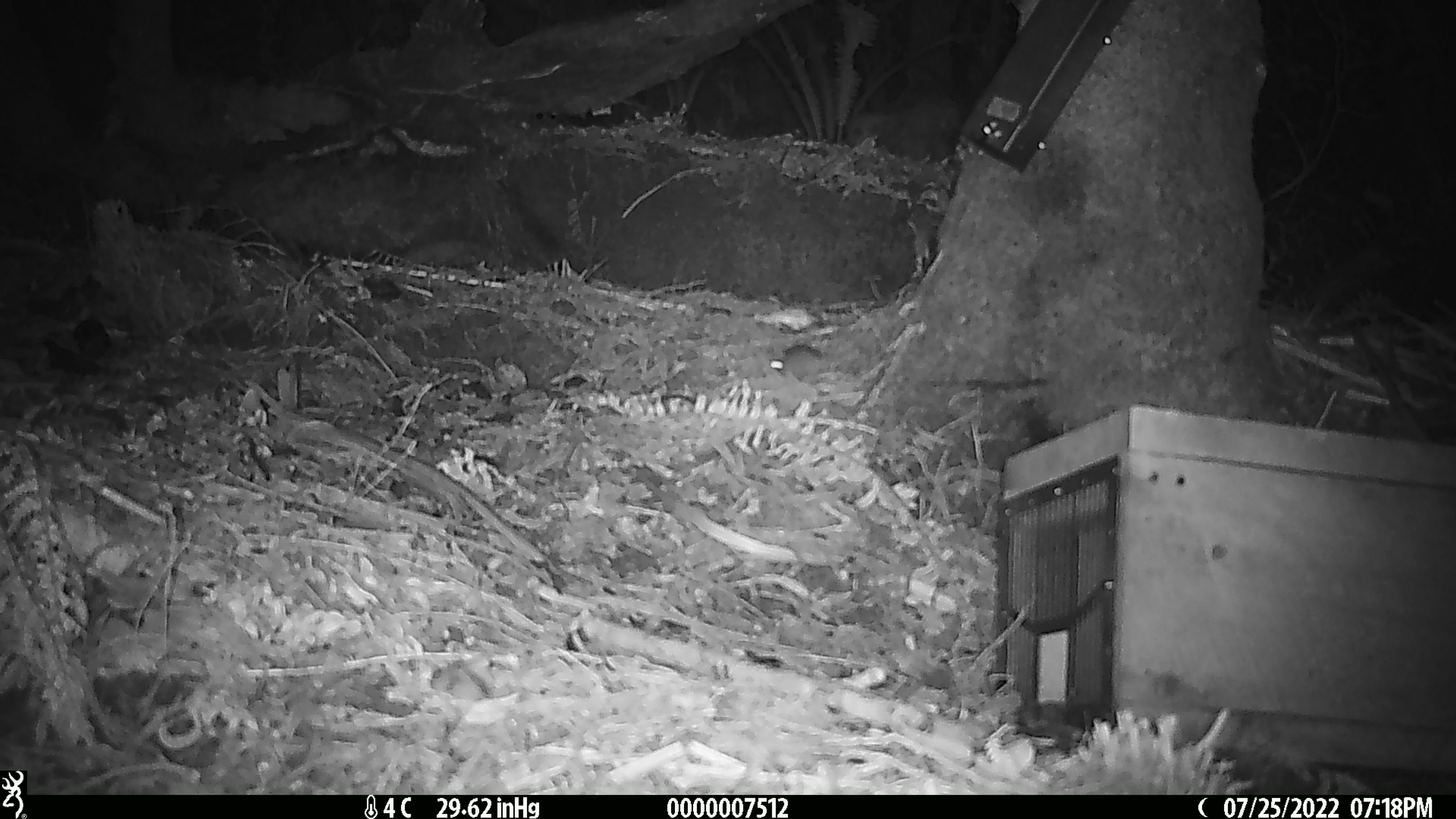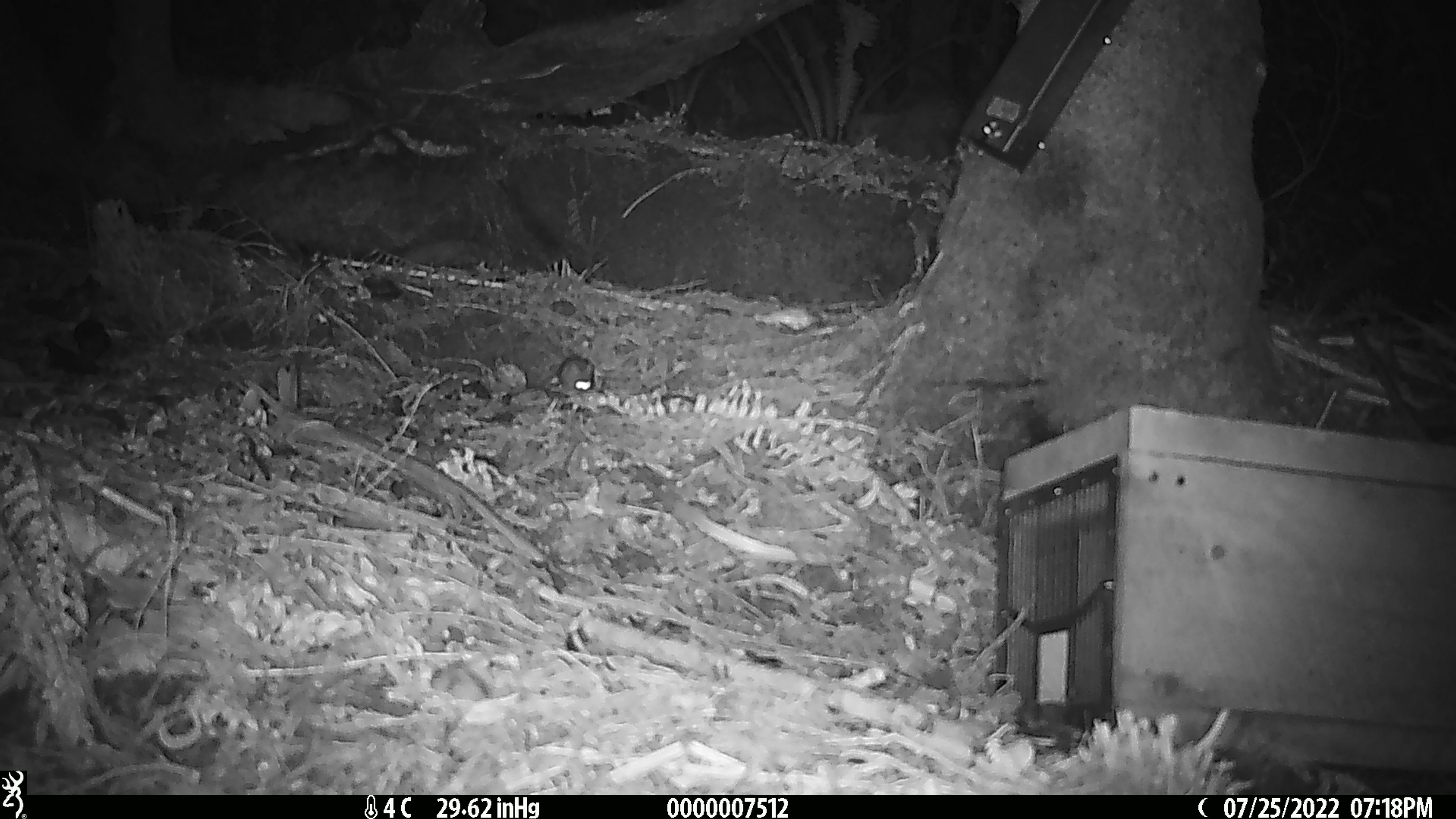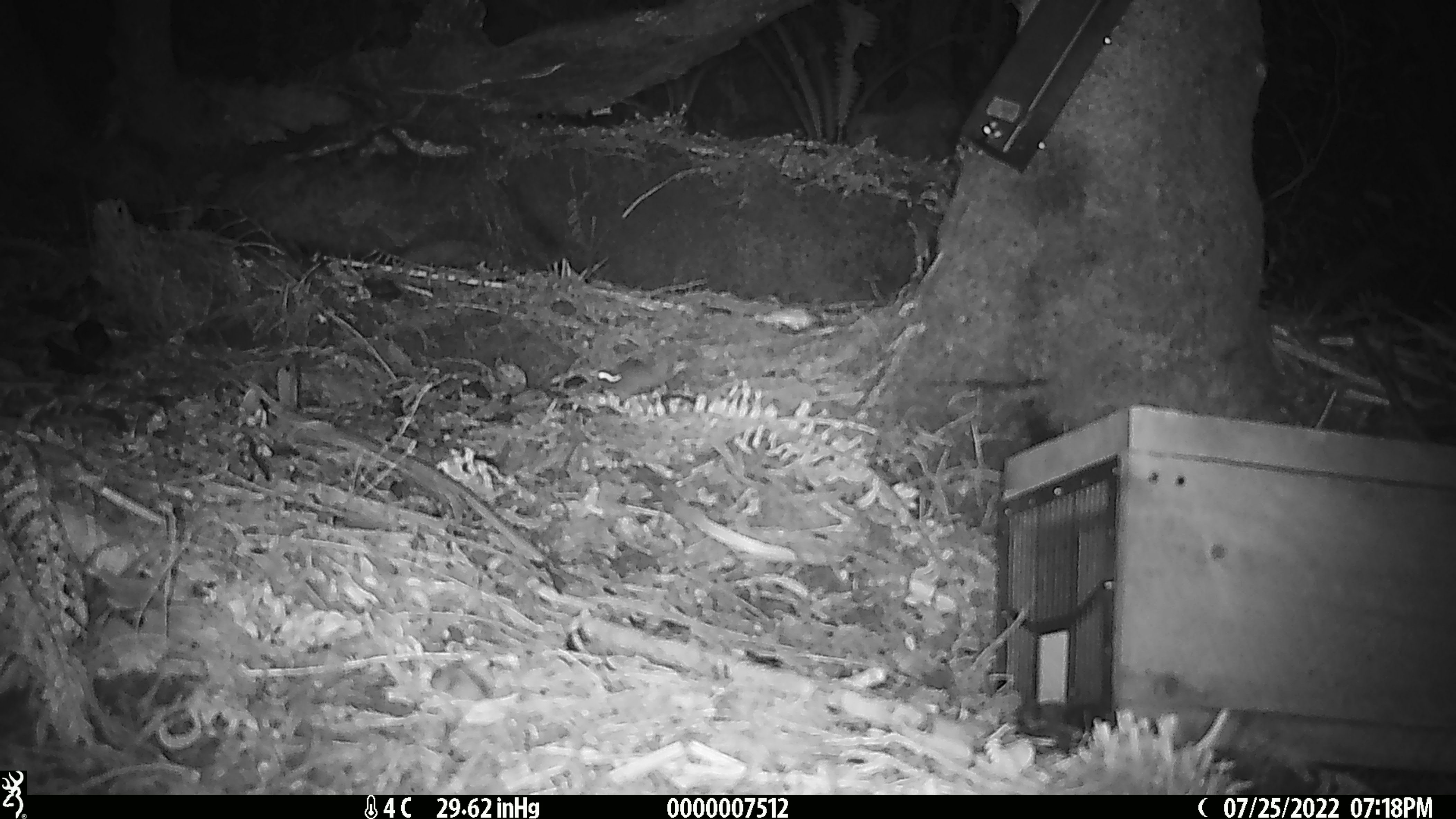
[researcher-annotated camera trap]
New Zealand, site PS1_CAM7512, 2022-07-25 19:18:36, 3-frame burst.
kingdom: Animalia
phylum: Chordata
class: Mammalia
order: Rodentia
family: Muridae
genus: Mus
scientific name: Mus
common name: mouse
Mouse (Mus).